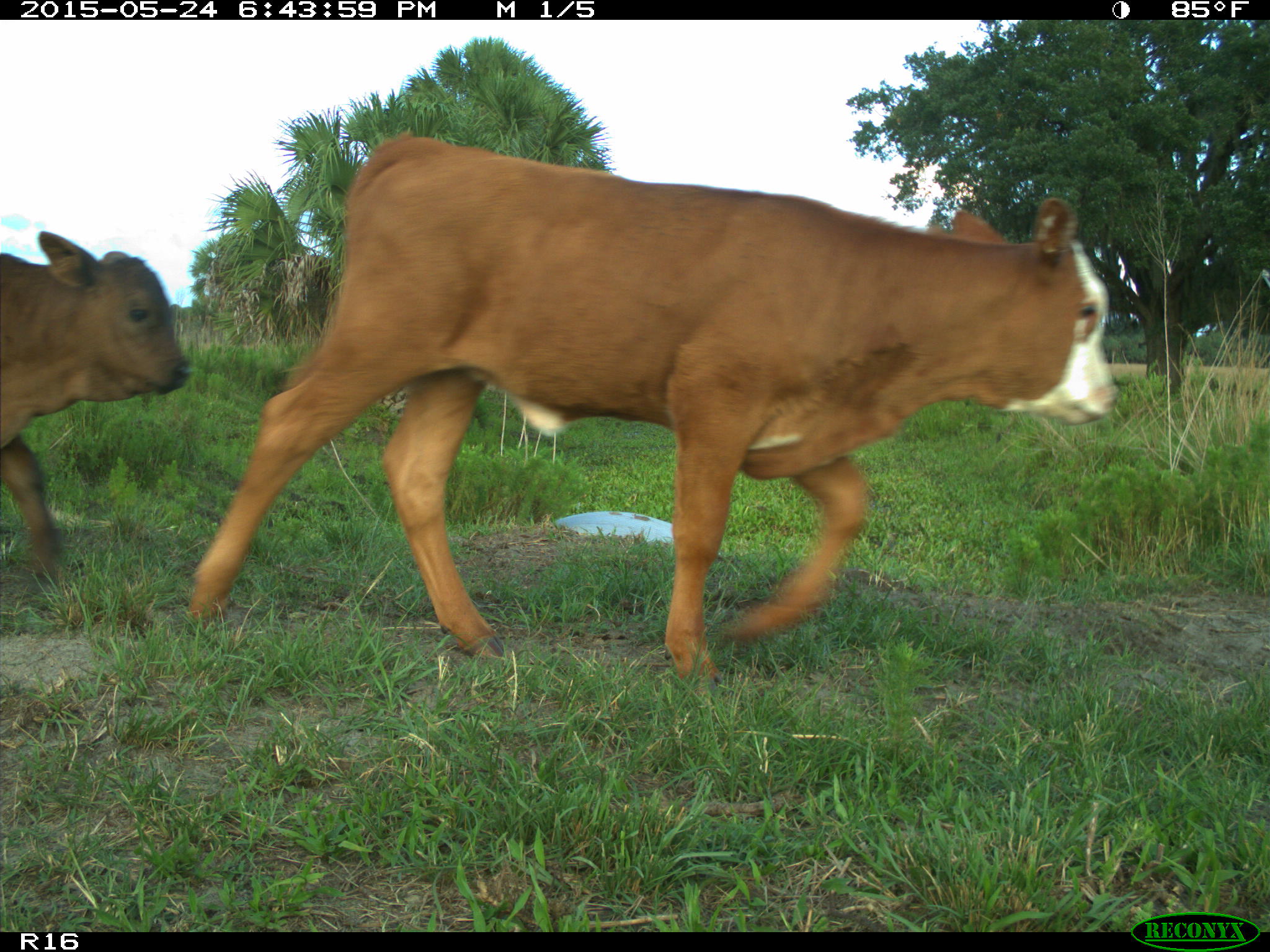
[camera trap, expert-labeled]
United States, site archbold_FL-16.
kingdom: Animalia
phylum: Chordata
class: Mammalia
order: Artiodactyla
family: Bovidae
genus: Bos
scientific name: Bos taurus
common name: domestic cow